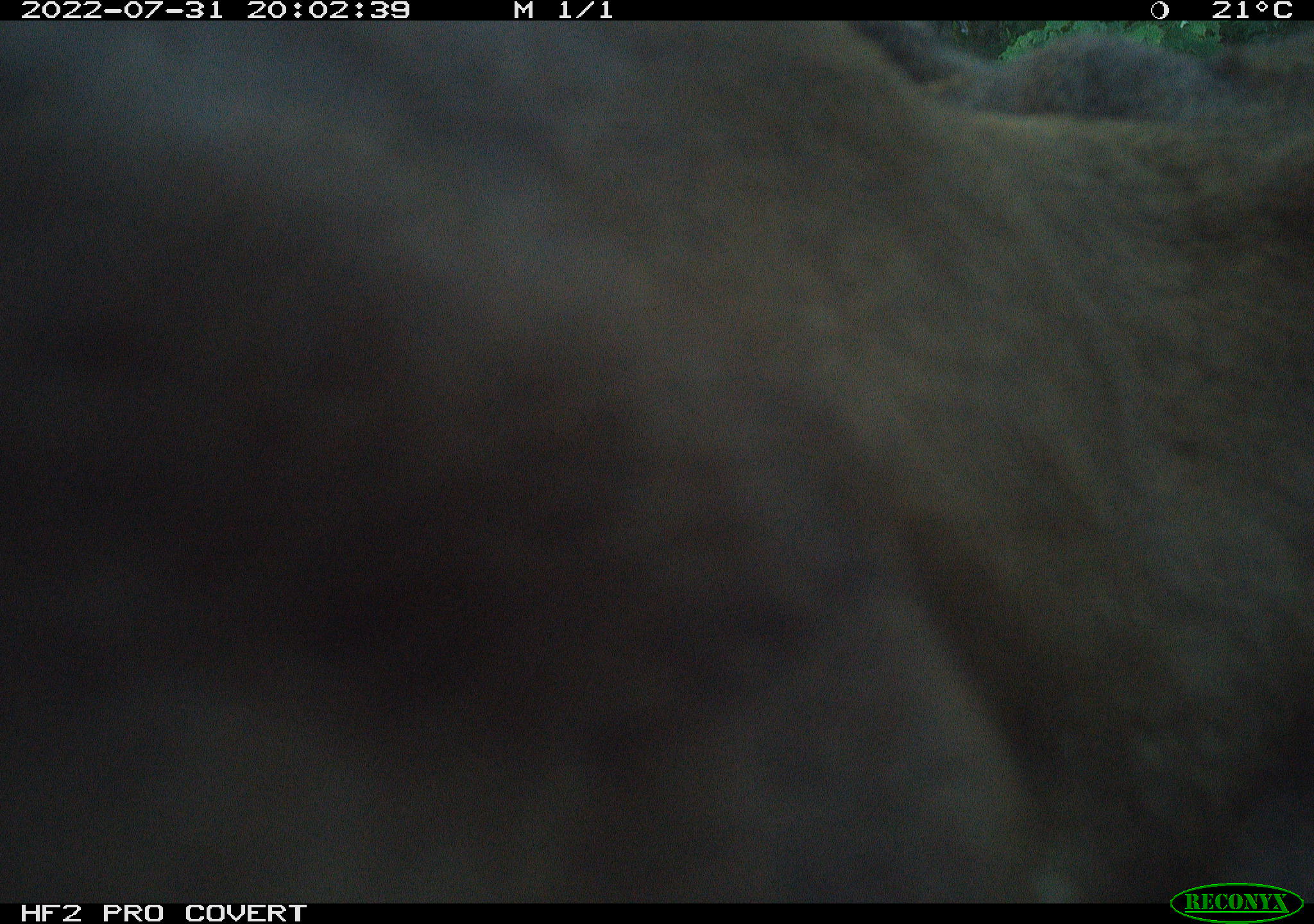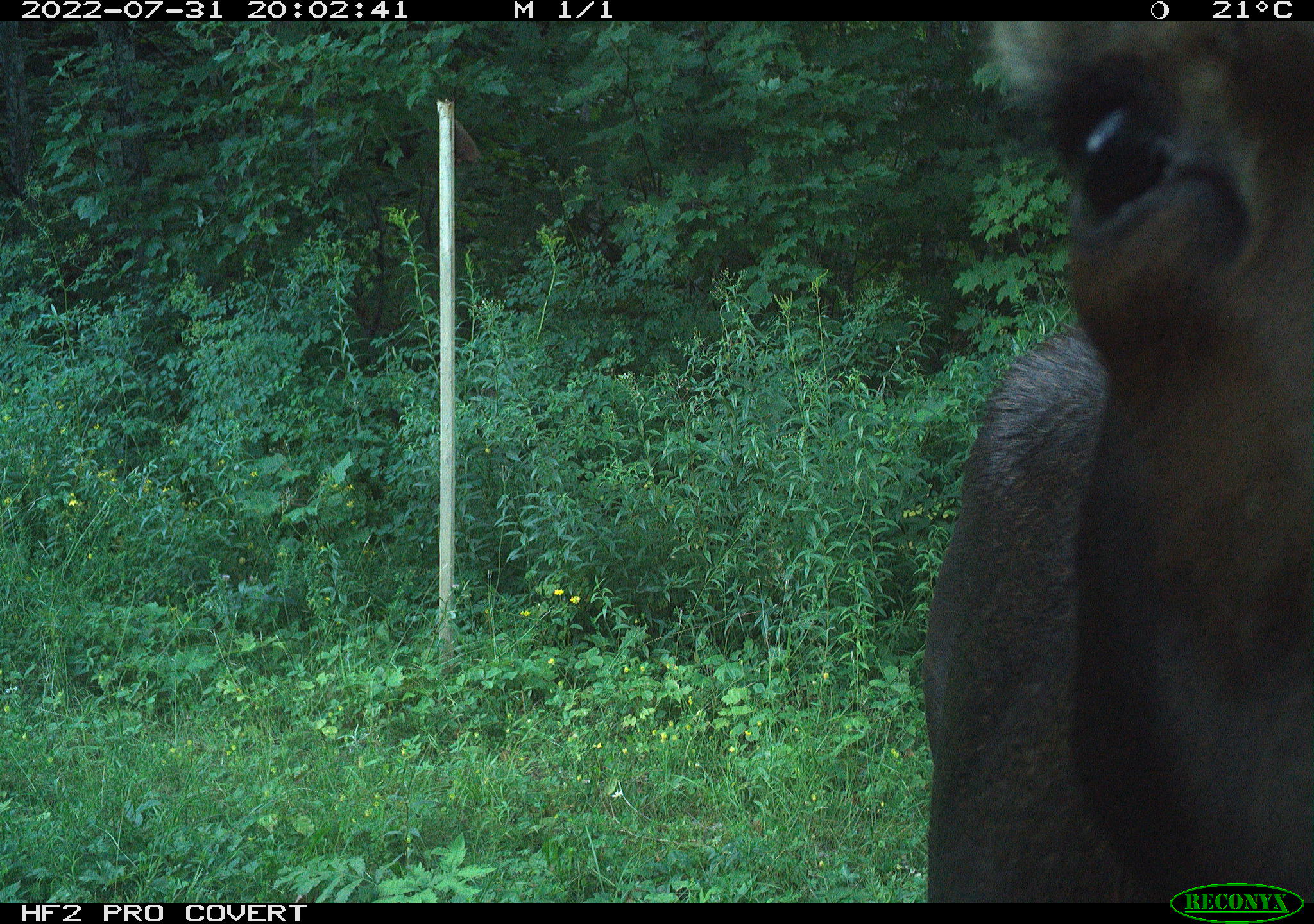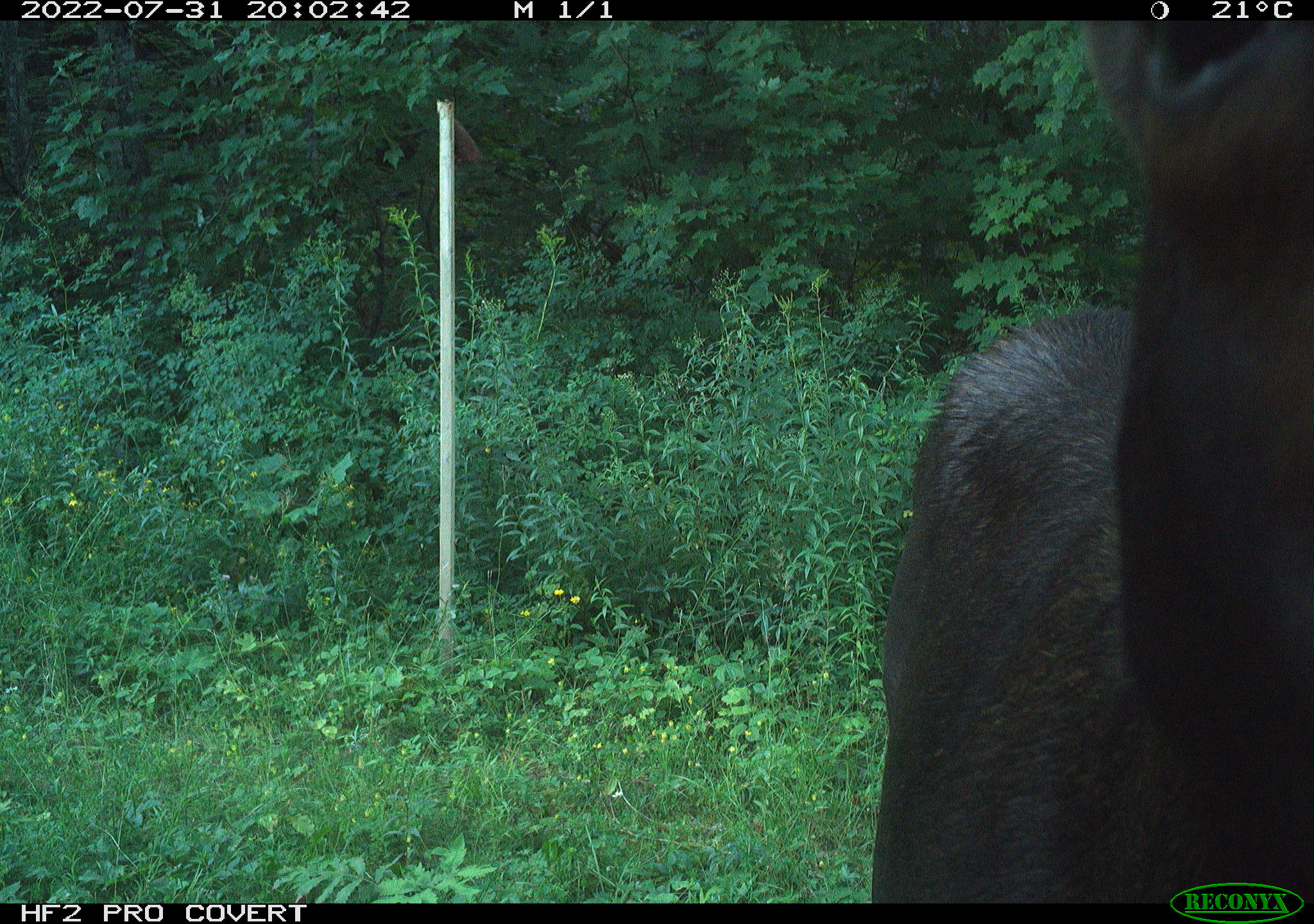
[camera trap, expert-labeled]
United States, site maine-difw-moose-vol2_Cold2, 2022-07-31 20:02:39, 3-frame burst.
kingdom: Animalia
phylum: Chordata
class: Mammalia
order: Artiodactyla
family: Cervidae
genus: Alces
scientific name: Alces alces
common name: moose